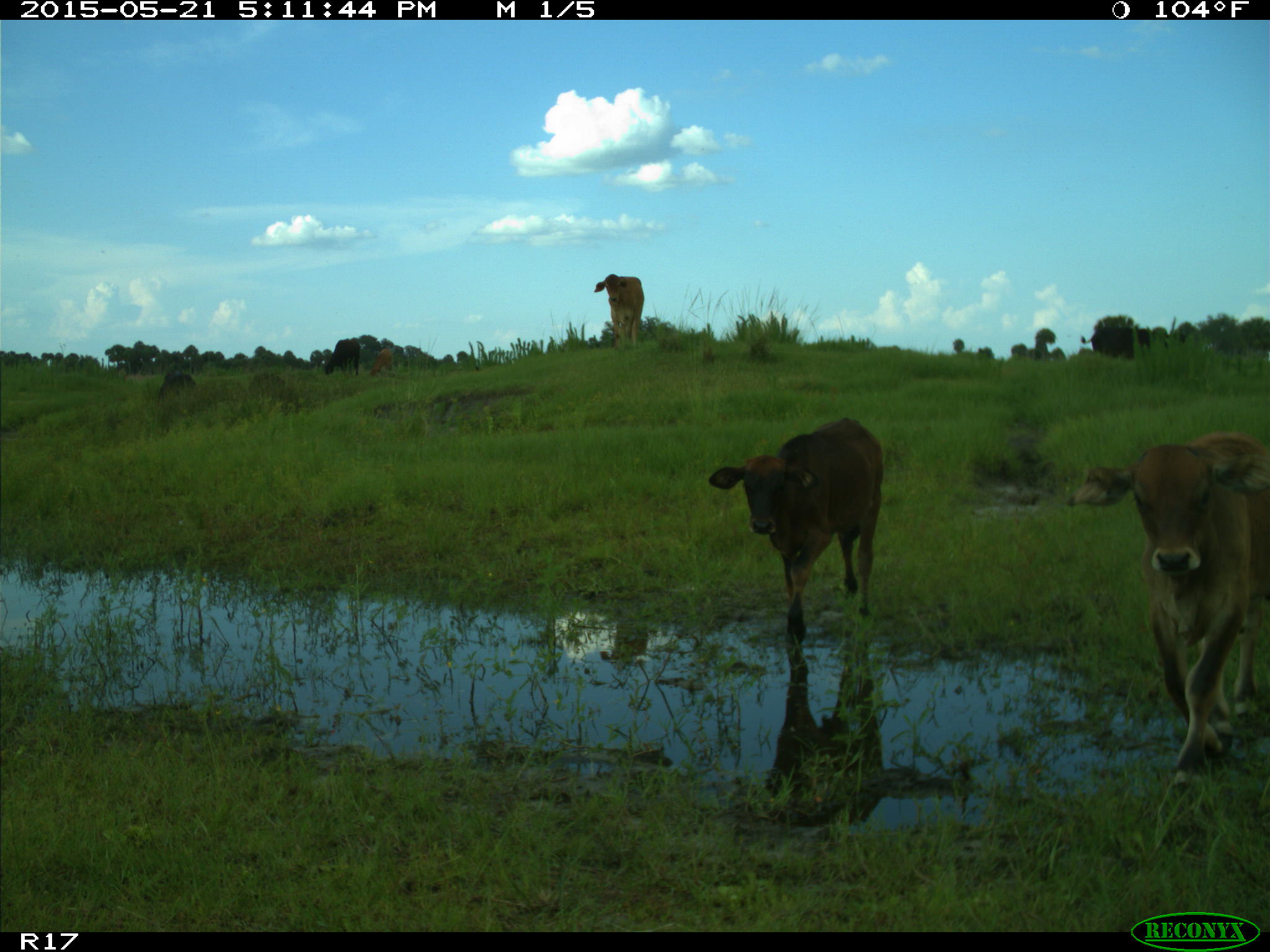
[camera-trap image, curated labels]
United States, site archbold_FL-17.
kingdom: Animalia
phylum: Chordata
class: Mammalia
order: Artiodactyla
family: Bovidae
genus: Bos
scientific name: Bos taurus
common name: domestic cow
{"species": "Bos taurus (domestic cow)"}